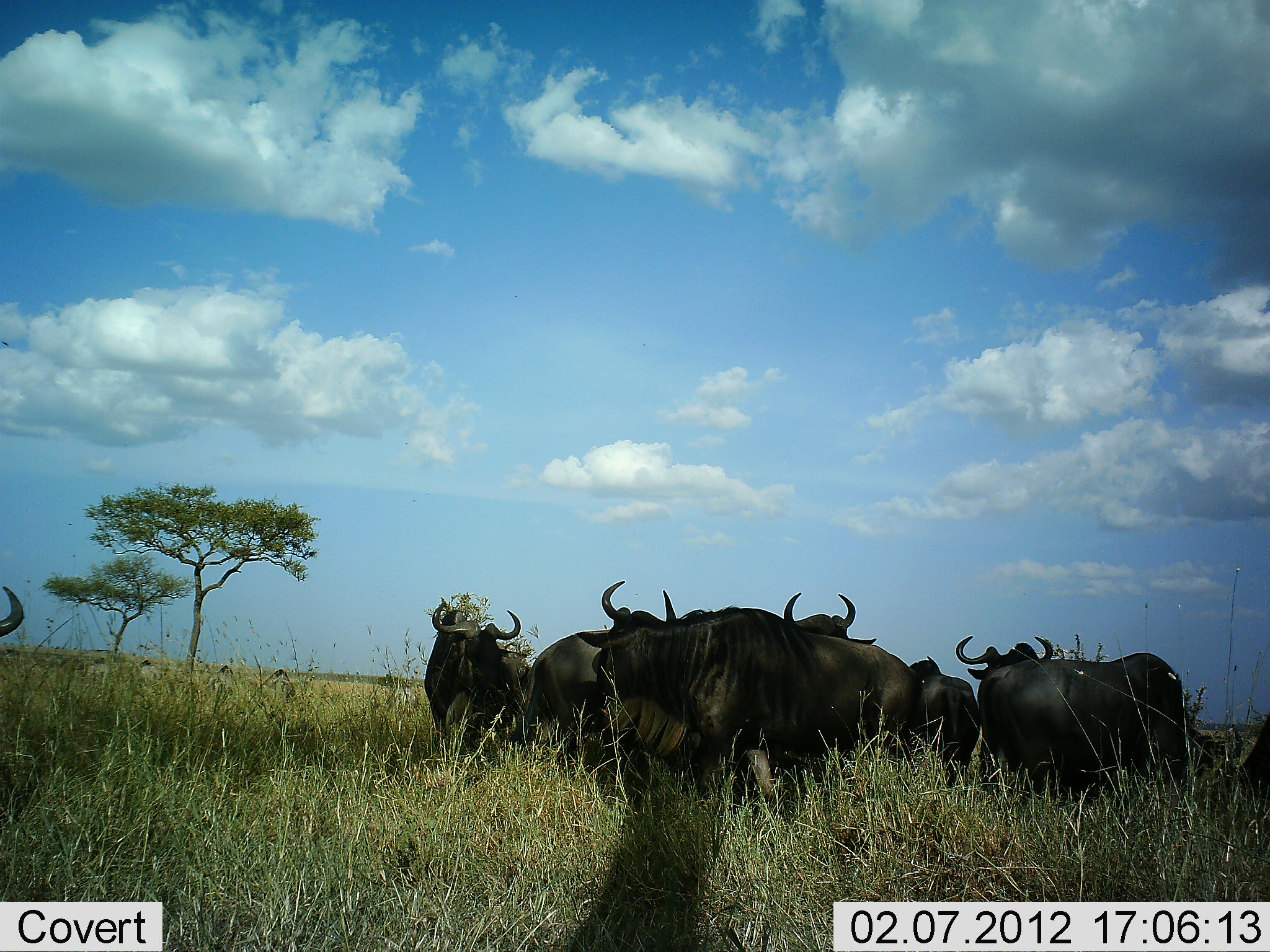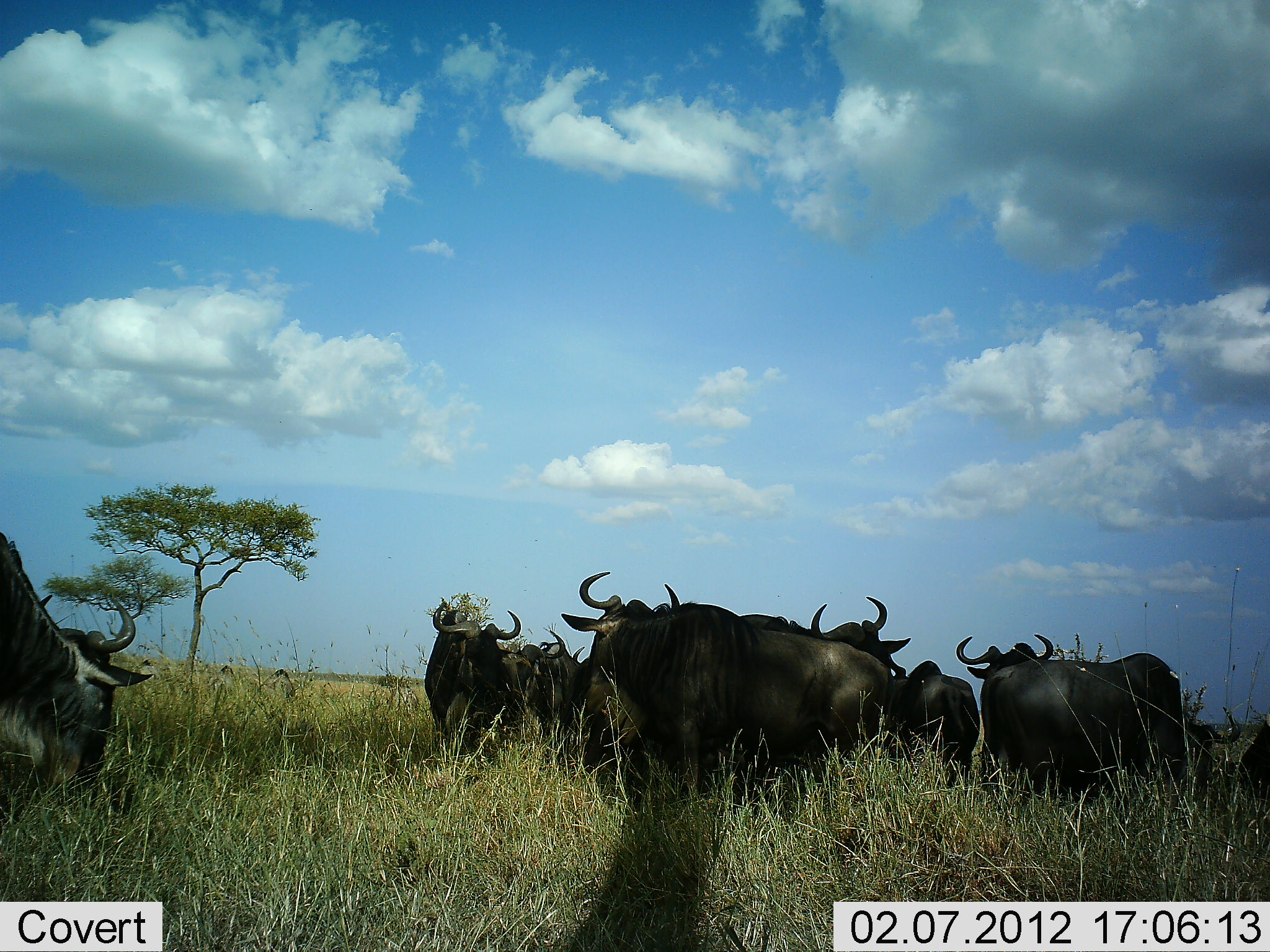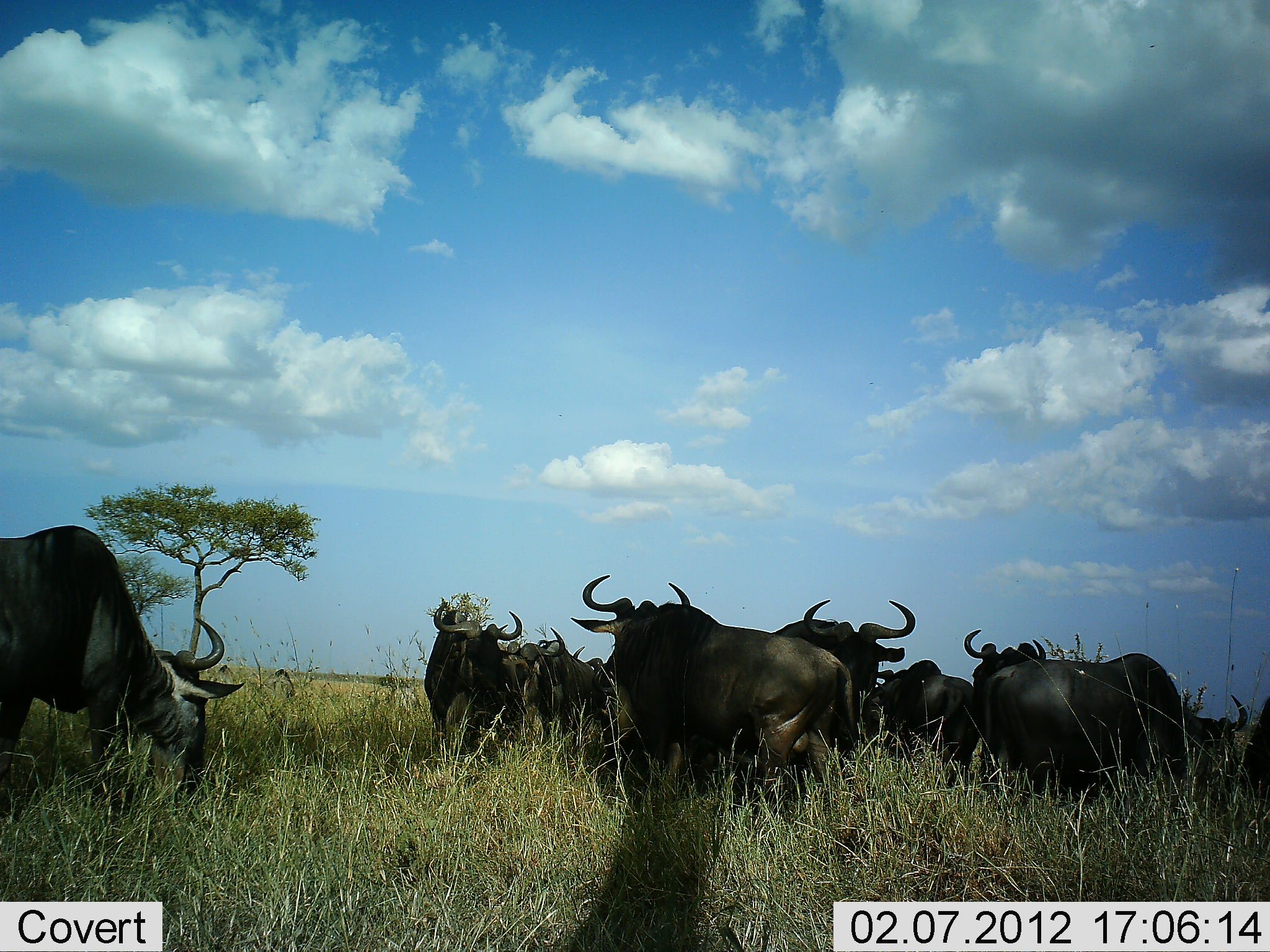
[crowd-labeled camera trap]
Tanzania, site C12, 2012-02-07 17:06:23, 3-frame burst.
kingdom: Animalia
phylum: Chordata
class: Mammalia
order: Artiodactyla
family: Bovidae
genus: Connochaetes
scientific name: Connochaetes taurinus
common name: blue wildebeest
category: wildebeest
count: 10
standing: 69%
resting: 0%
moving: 25%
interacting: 12%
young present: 0%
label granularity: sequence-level